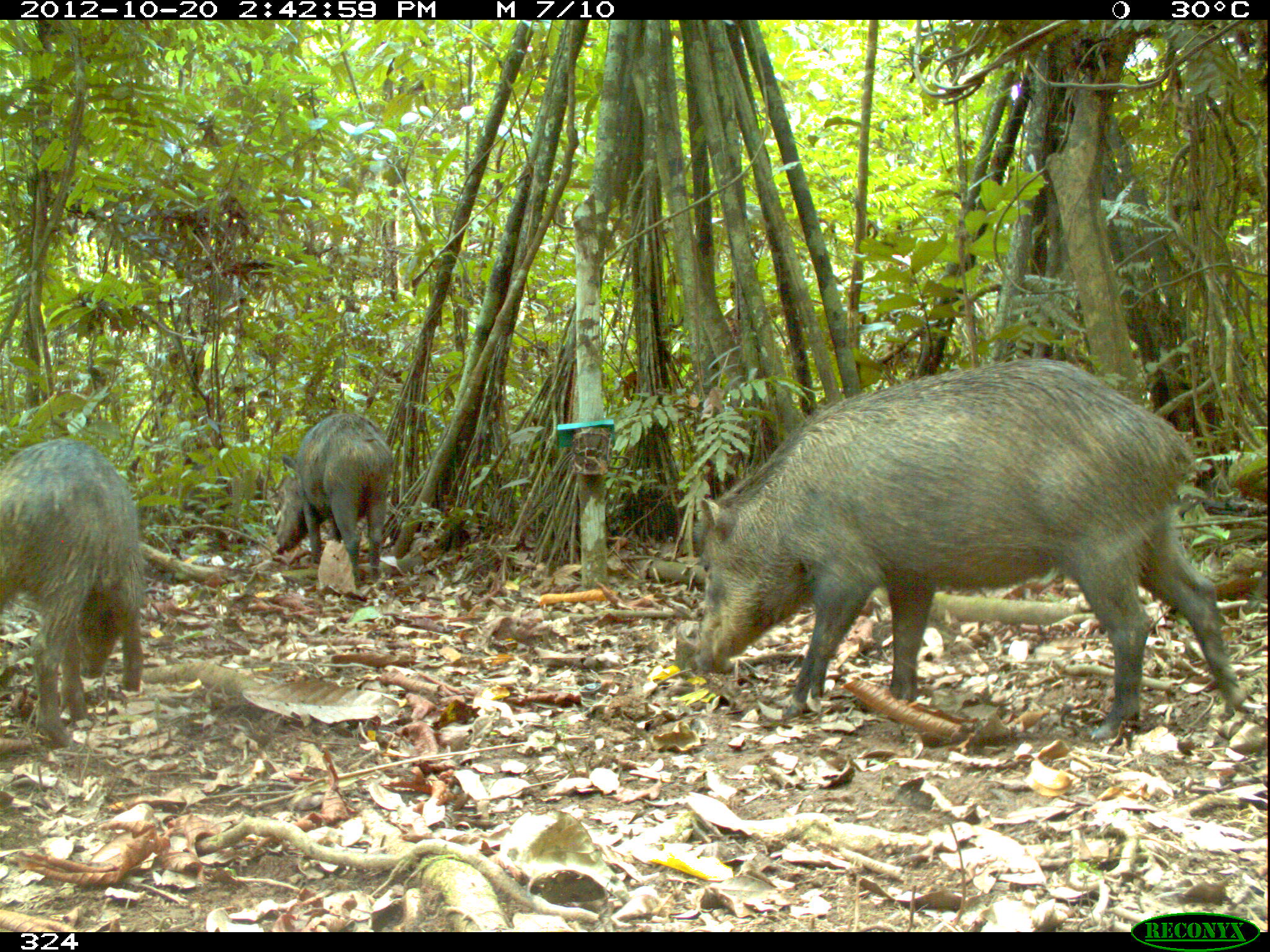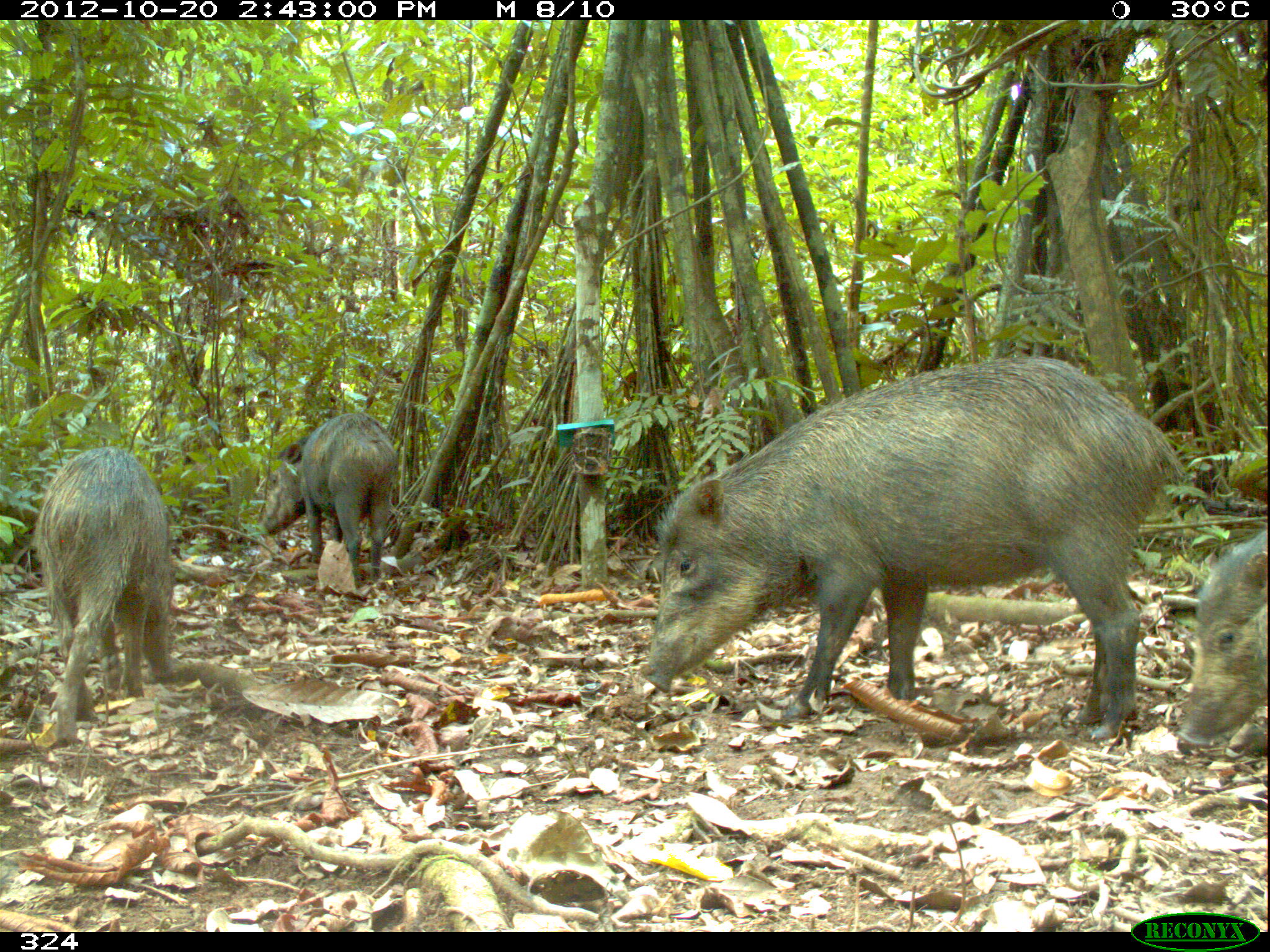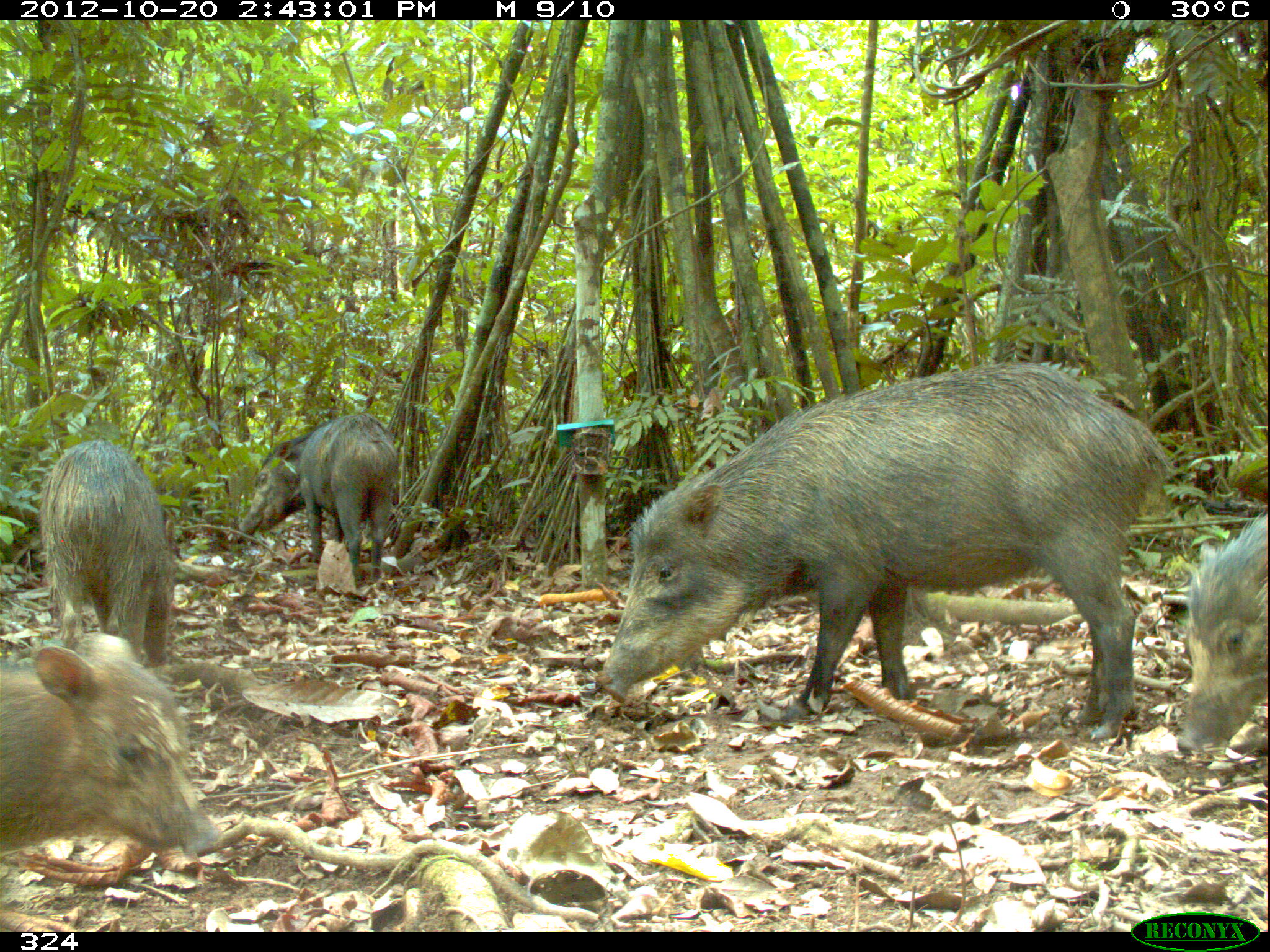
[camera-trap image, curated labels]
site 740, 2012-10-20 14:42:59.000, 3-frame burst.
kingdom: Animalia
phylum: Chordata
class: Mammalia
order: Artiodactyla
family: Tayassuidae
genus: Tayassu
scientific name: Tayassu pecari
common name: white-lipped peccary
Tayassu pecari (white-lipped peccary).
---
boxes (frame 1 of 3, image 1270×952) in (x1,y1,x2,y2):
tayassu pecari: (689,355,1243,738); (0,436,145,747); (275,412,393,582)